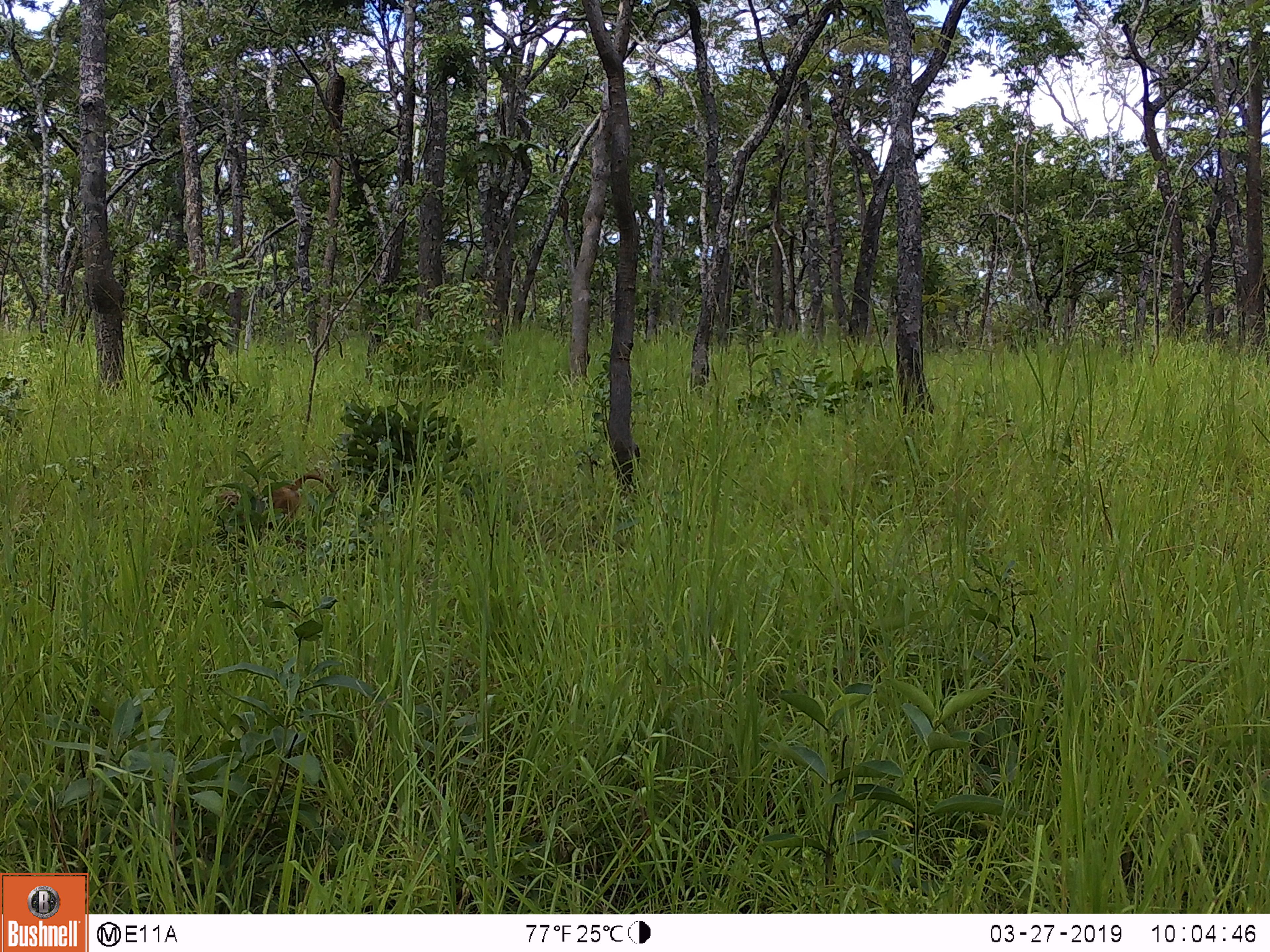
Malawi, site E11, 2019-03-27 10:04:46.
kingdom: Animalia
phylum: Chordata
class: Mammalia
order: Primates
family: Cercopithecidae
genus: Papio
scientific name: Papio cynocephalus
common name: yellow baboon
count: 1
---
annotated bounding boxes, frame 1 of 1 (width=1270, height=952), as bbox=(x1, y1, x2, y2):
yellow baboon: bbox=(209, 470, 340, 543)